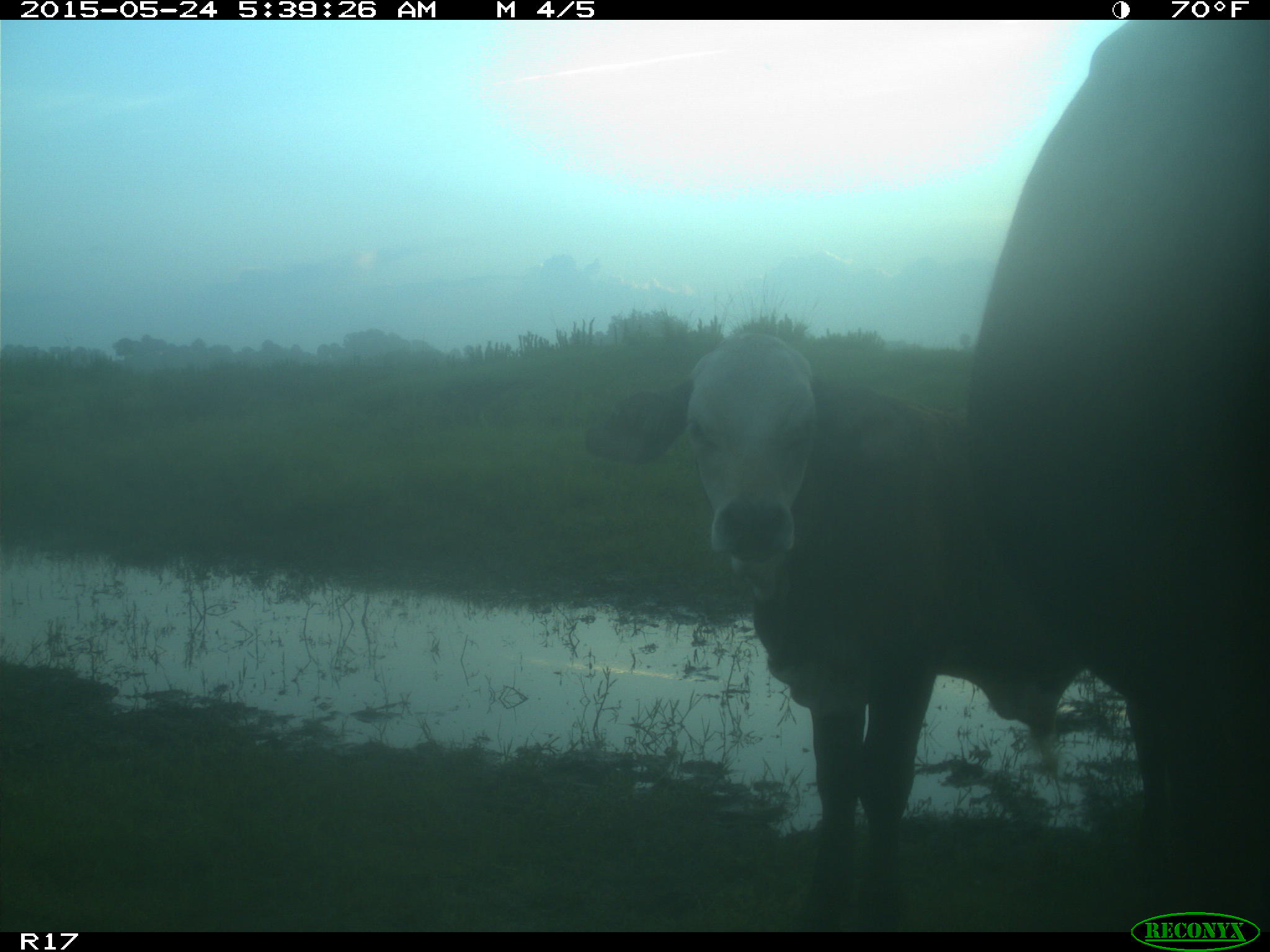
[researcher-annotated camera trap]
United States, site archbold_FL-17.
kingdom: Animalia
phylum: Chordata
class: Mammalia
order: Artiodactyla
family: Bovidae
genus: Bos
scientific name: Bos taurus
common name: domestic cow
Bos taurus (domestic cow).